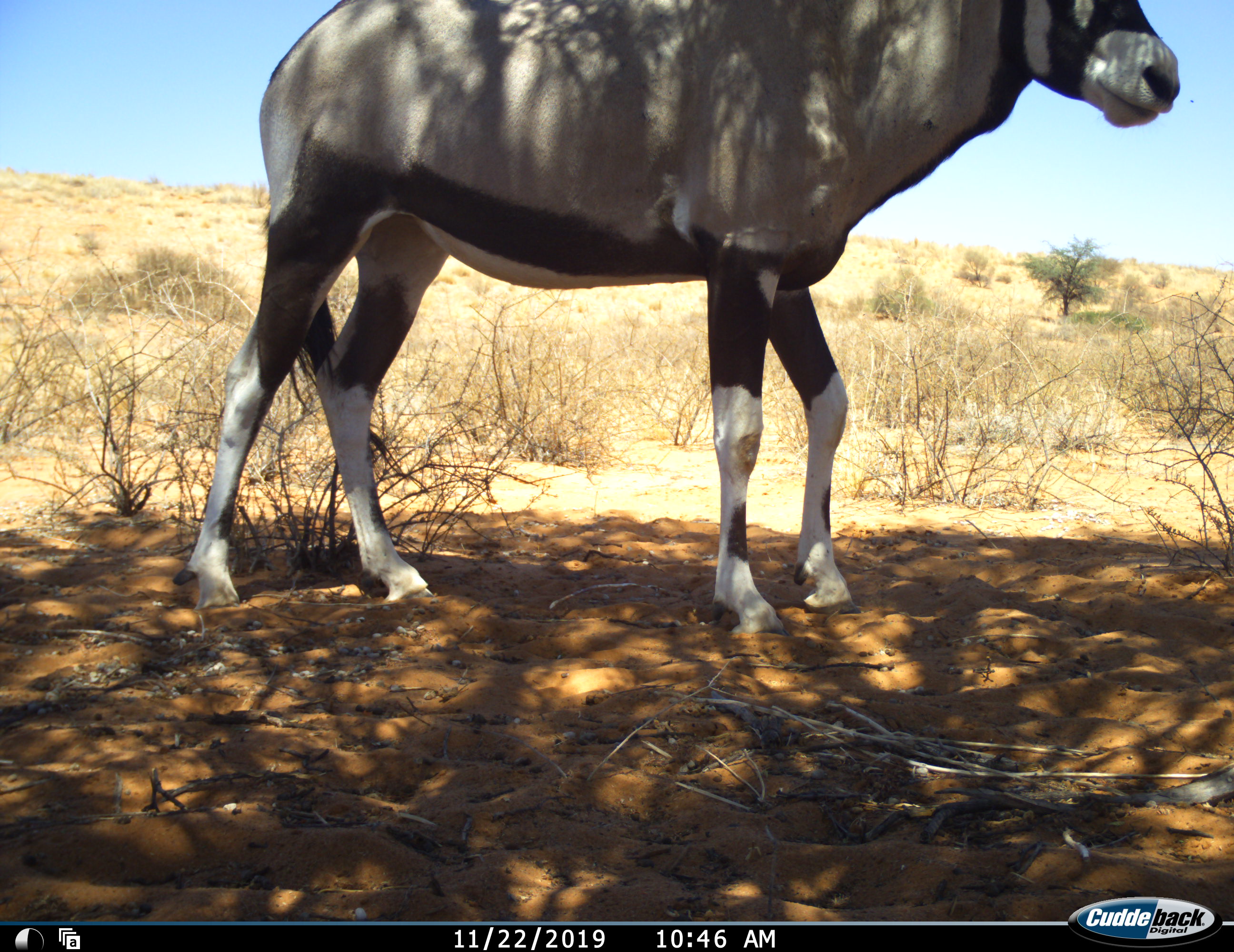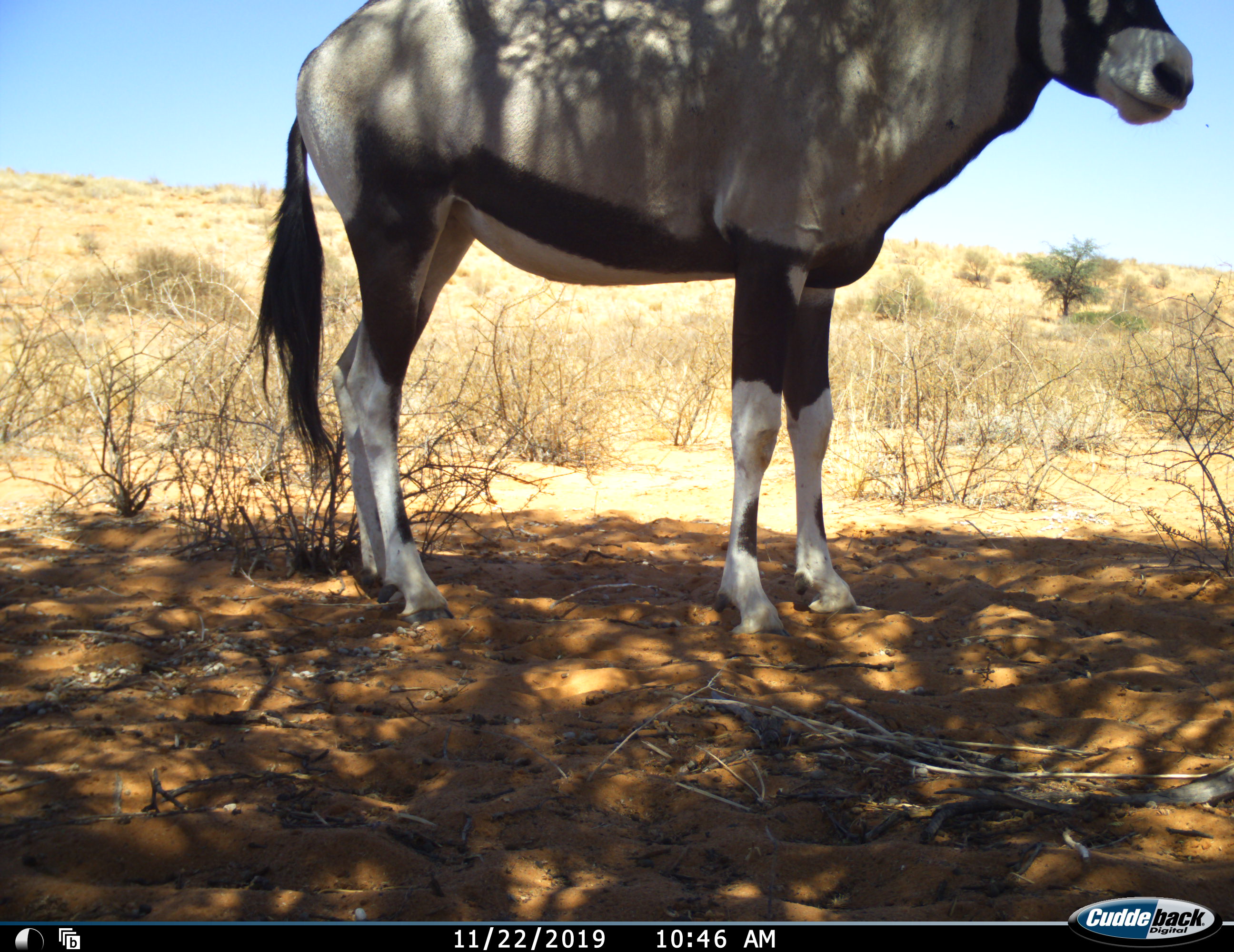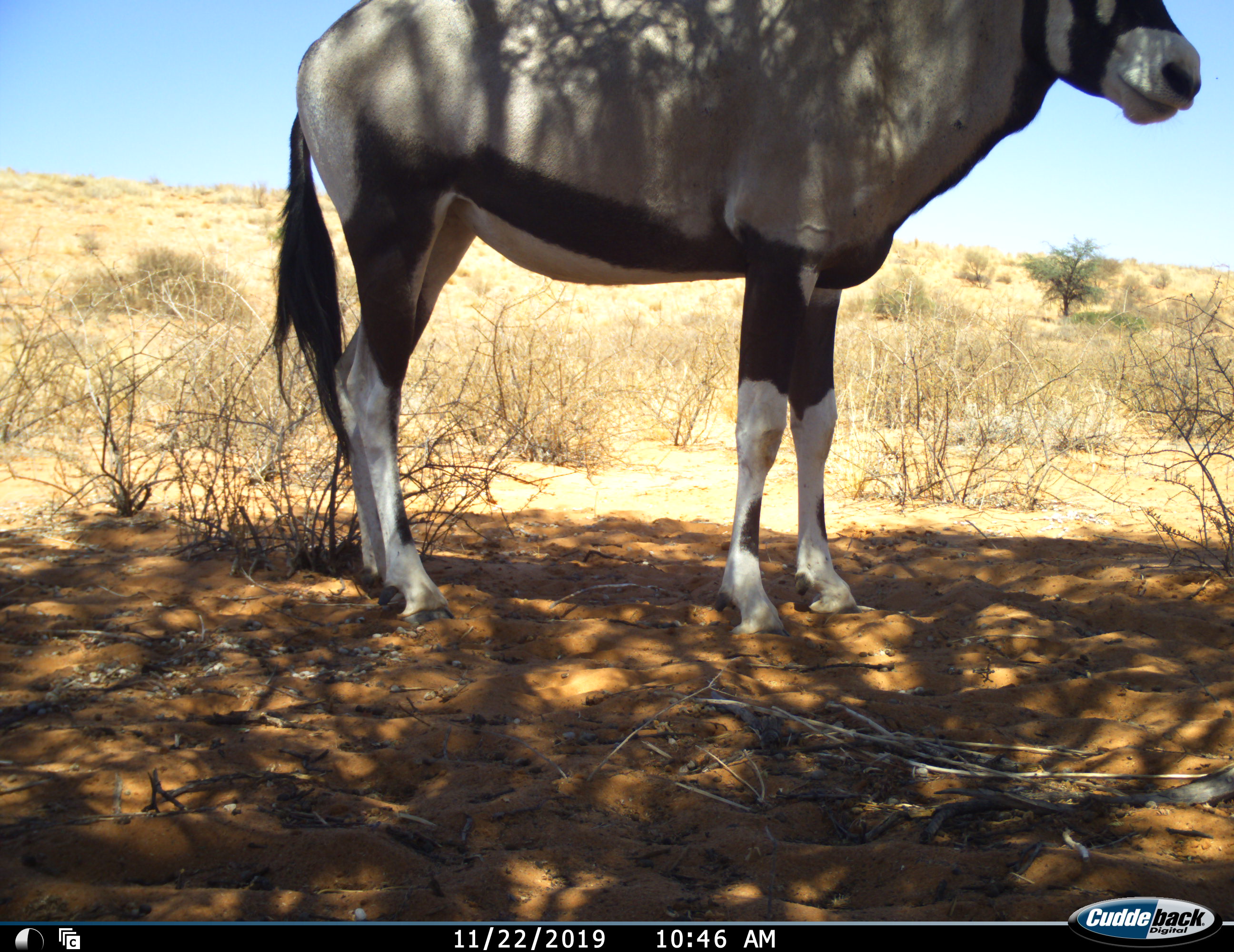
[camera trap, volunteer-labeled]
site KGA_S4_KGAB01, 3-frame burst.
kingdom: Animalia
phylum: Chordata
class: Mammalia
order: Artiodactyla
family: Bovidae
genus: Oryx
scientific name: Oryx gazella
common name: gemsbok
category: oryx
Oryx (gemsbok) (Oryx gazella), count 1. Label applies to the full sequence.